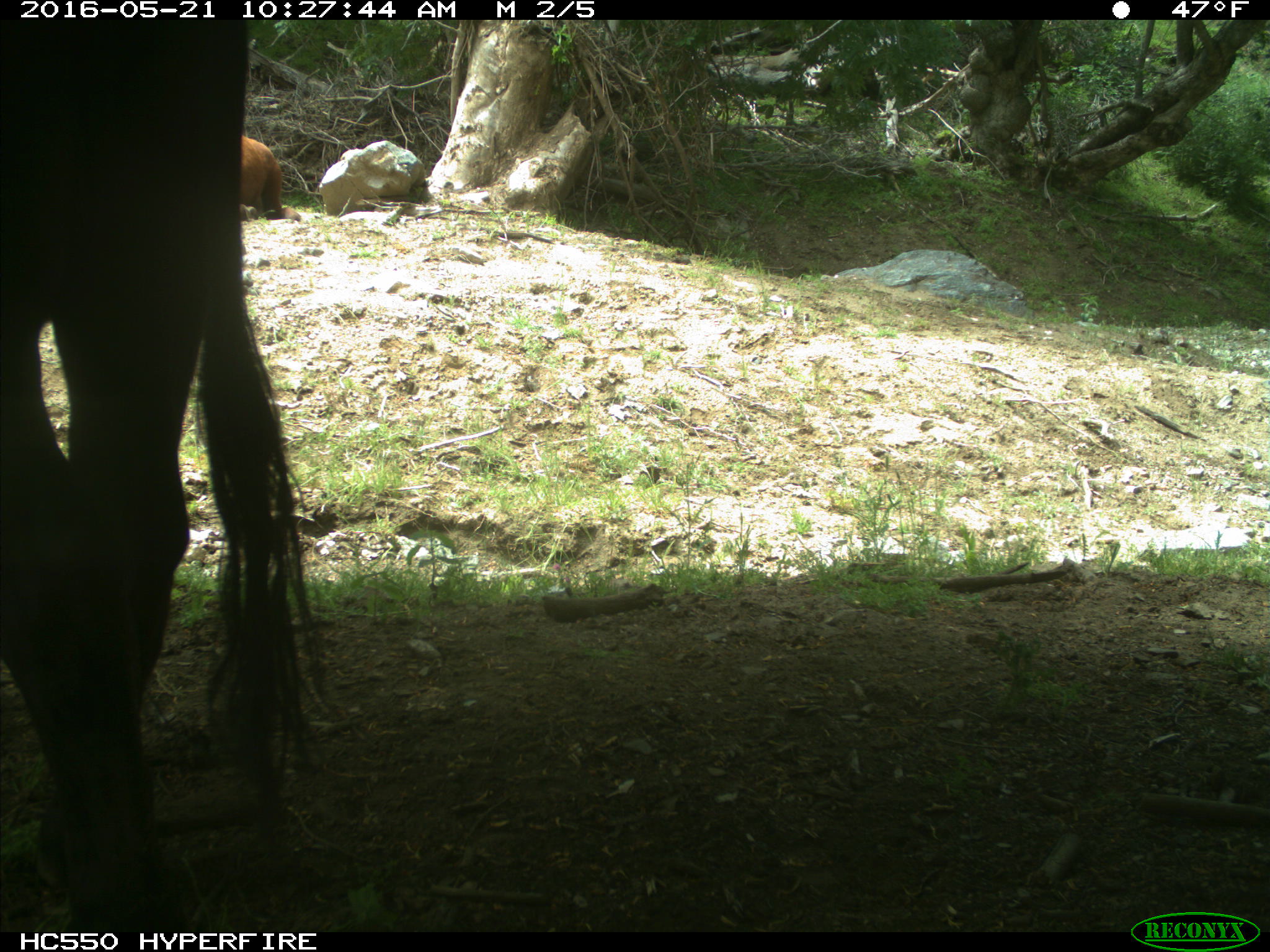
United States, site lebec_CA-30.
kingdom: Animalia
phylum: Chordata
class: Mammalia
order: Artiodactyla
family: Bovidae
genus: Bos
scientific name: Bos taurus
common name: domestic cow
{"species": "Bos taurus (domestic cow)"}